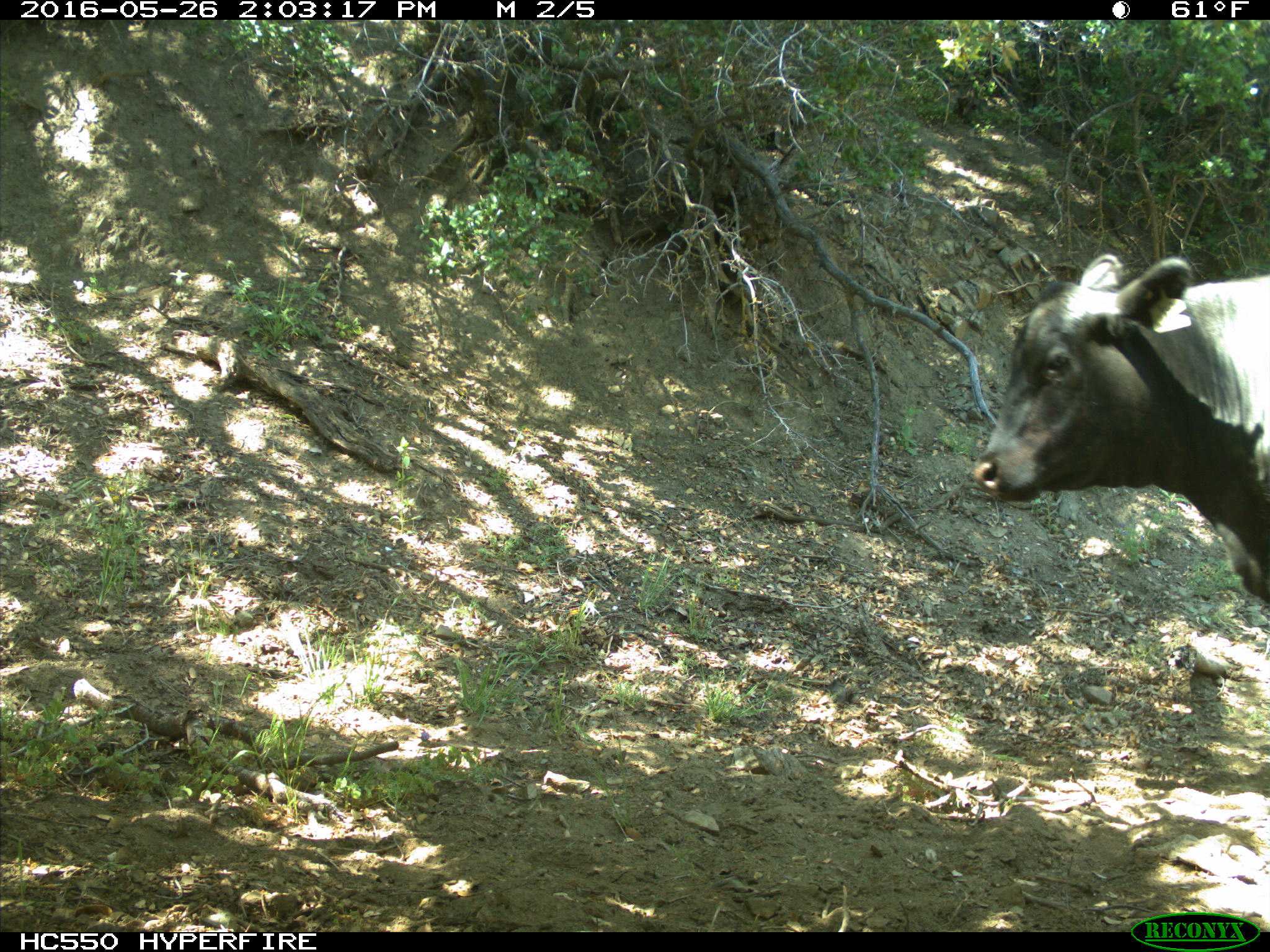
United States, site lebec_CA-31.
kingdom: Animalia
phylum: Chordata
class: Mammalia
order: Artiodactyla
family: Bovidae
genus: Bos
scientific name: Bos taurus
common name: domestic cow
Bos taurus (domestic cow).